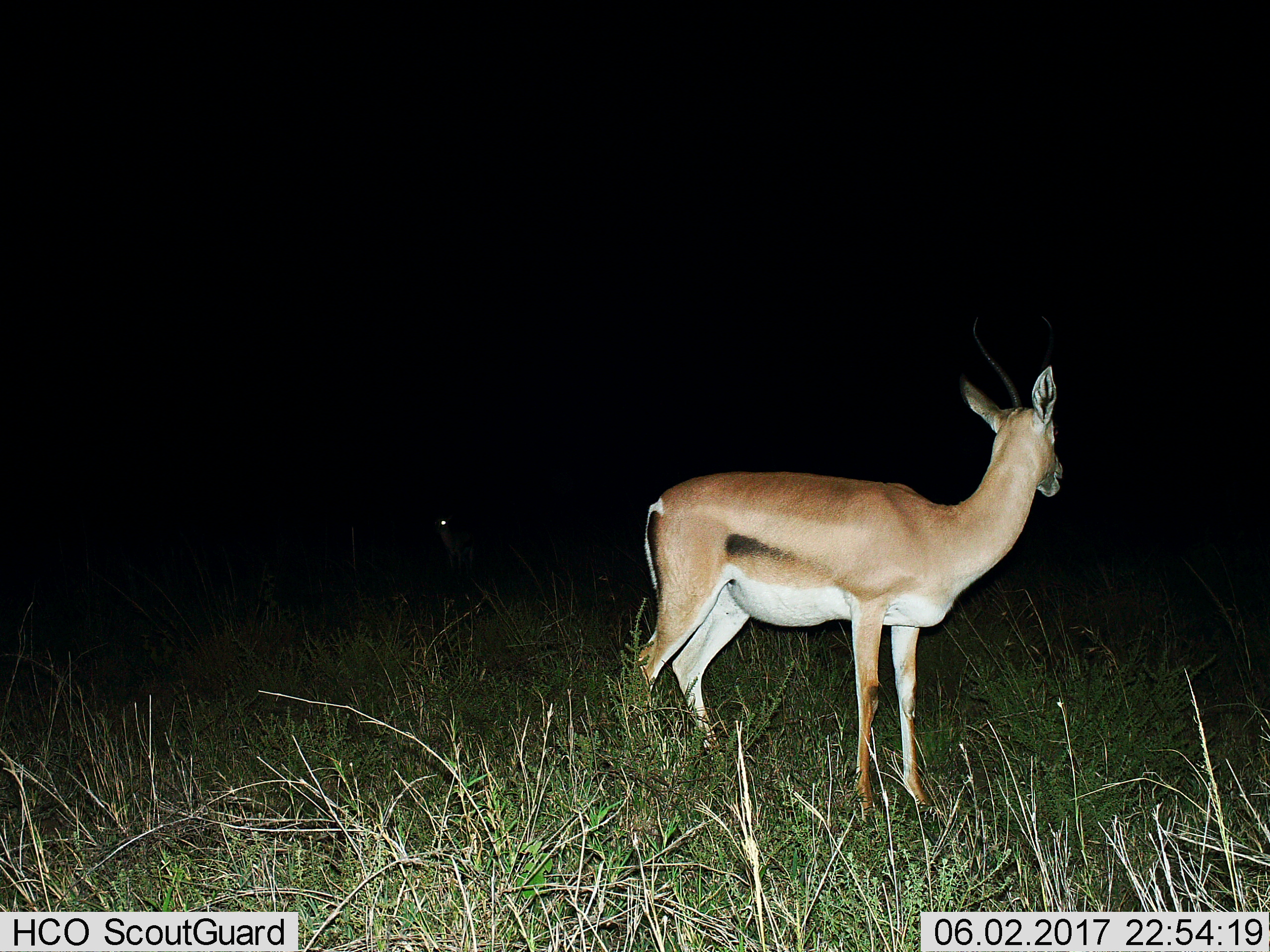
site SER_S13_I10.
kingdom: Animalia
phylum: Chordata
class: Mammalia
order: Artiodactyla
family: Bovidae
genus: Nanger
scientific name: Nanger granti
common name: grant's gazelle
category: gazellegrants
Gazellegrants (grant's gazelle) (Nanger granti), count 1. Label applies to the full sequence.